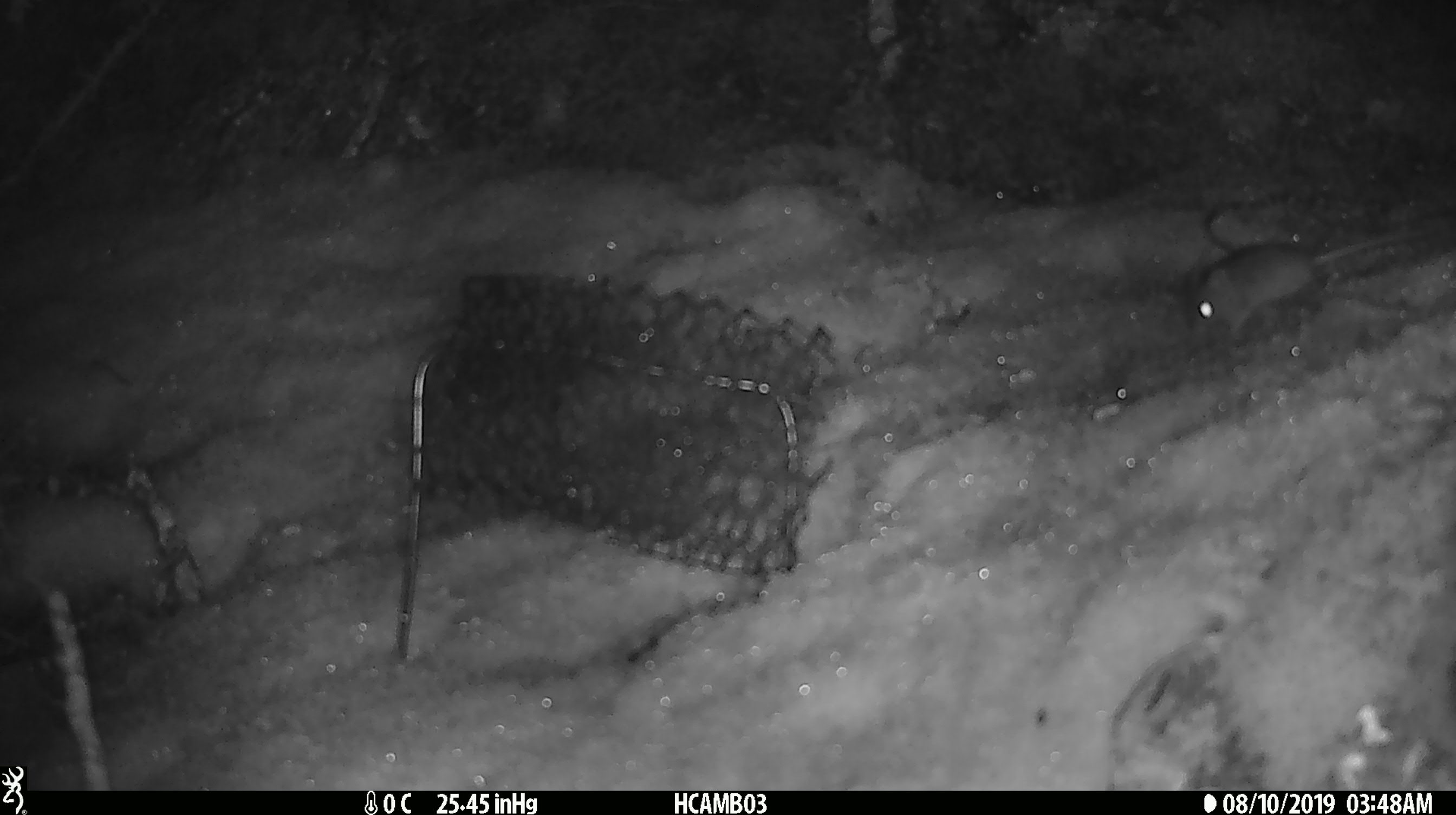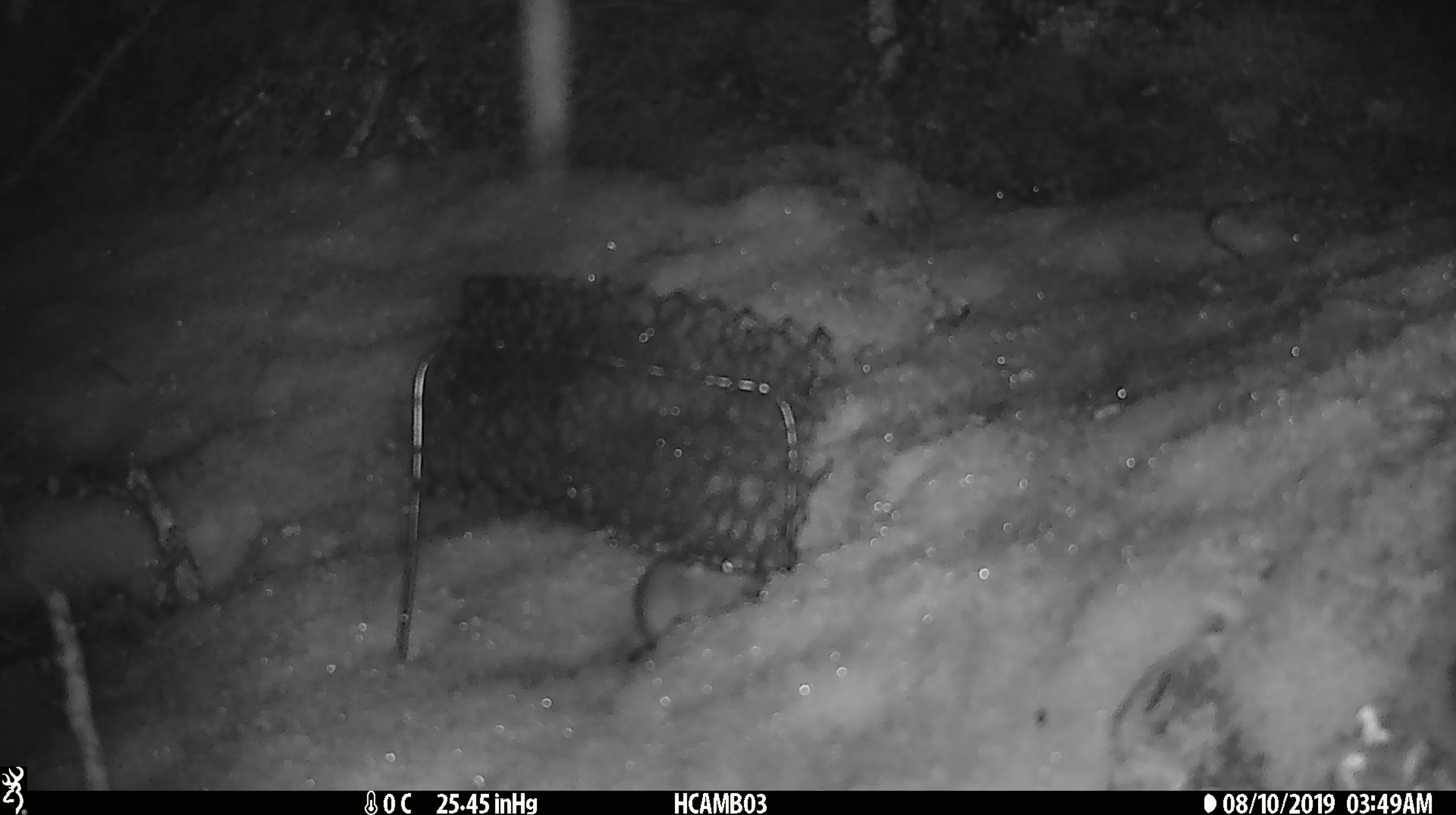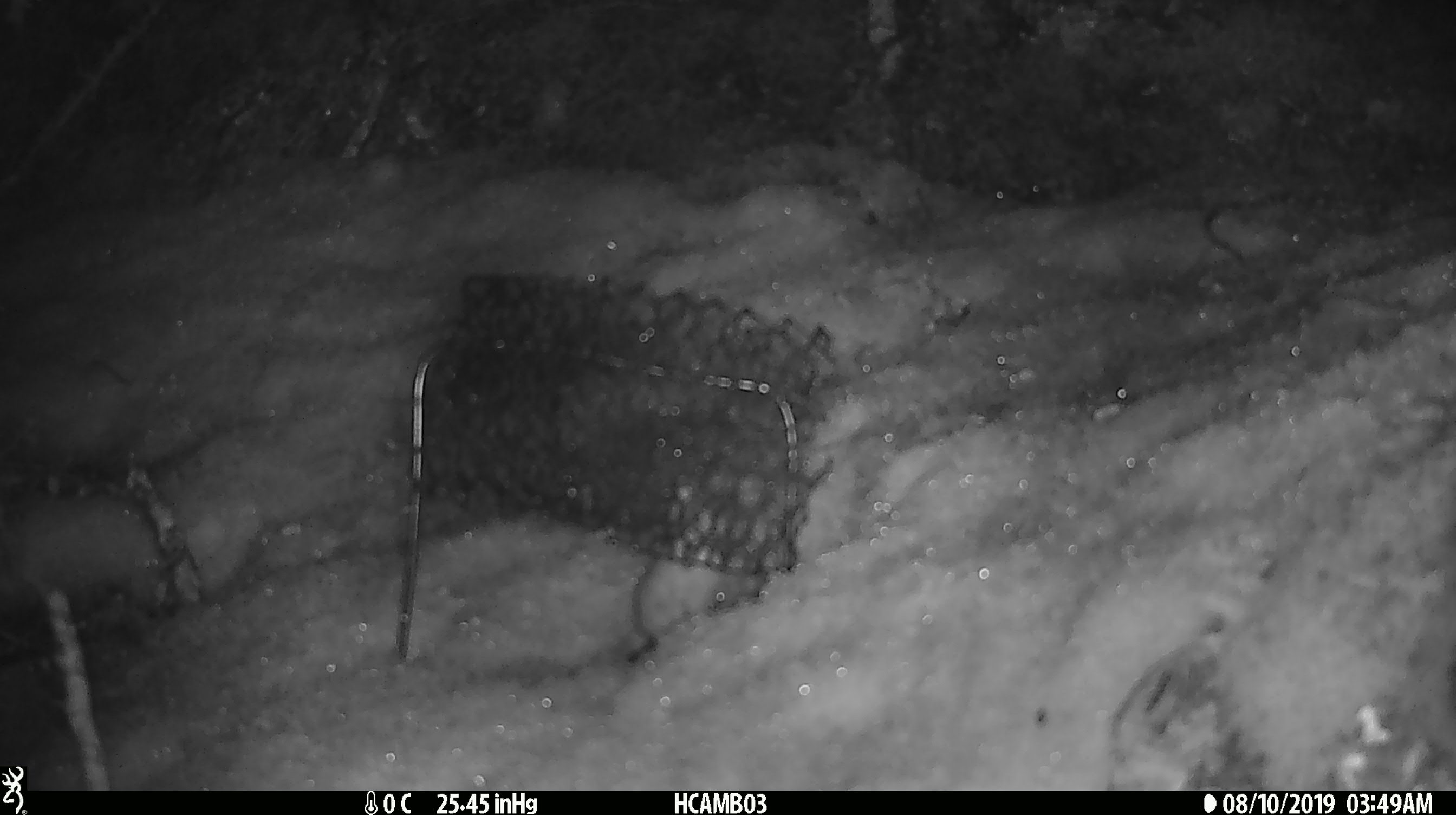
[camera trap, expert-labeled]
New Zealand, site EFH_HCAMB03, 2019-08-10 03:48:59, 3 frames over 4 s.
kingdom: Animalia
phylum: Chordata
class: Mammalia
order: Rodentia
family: Muridae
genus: Mus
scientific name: Mus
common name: mouse